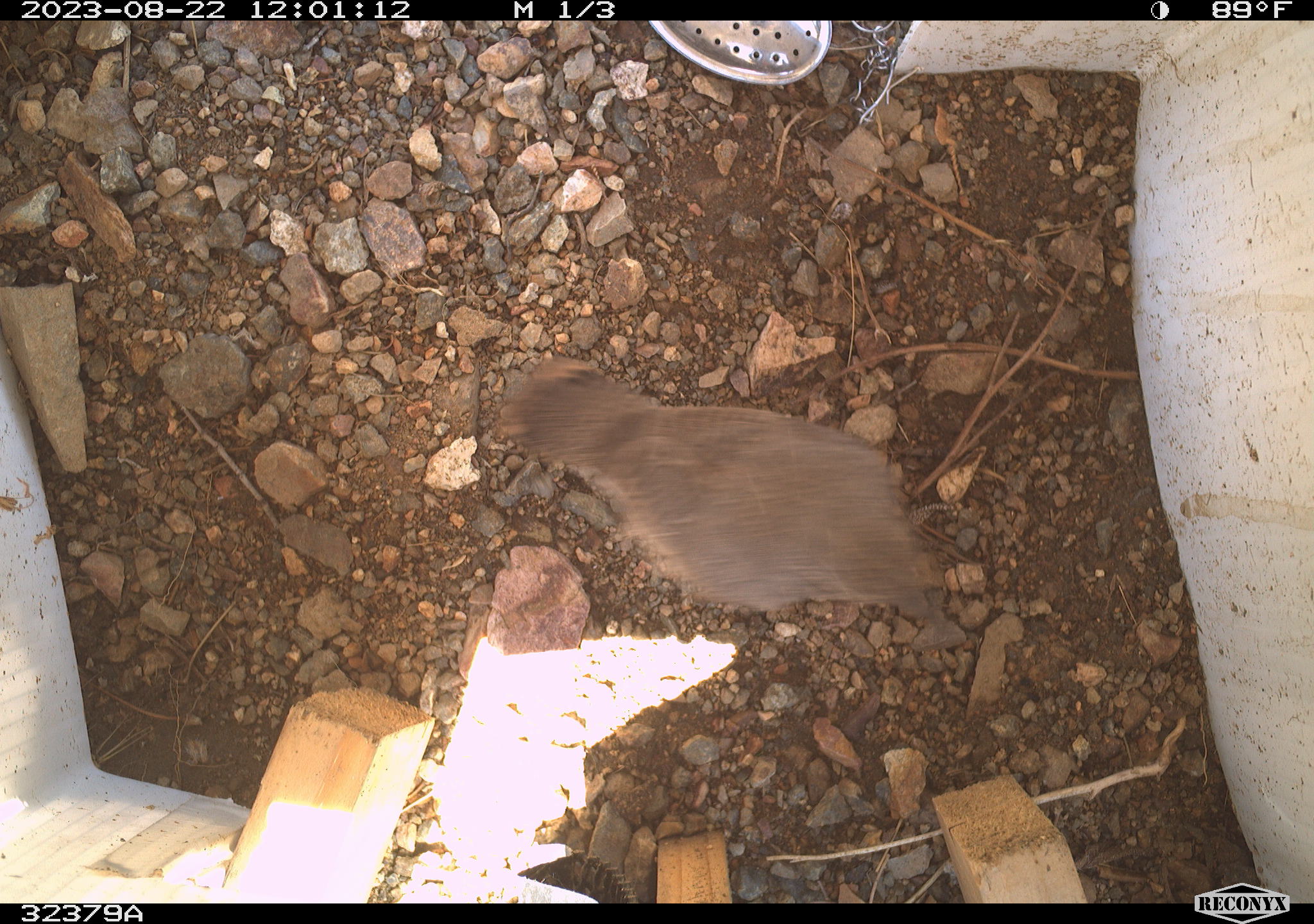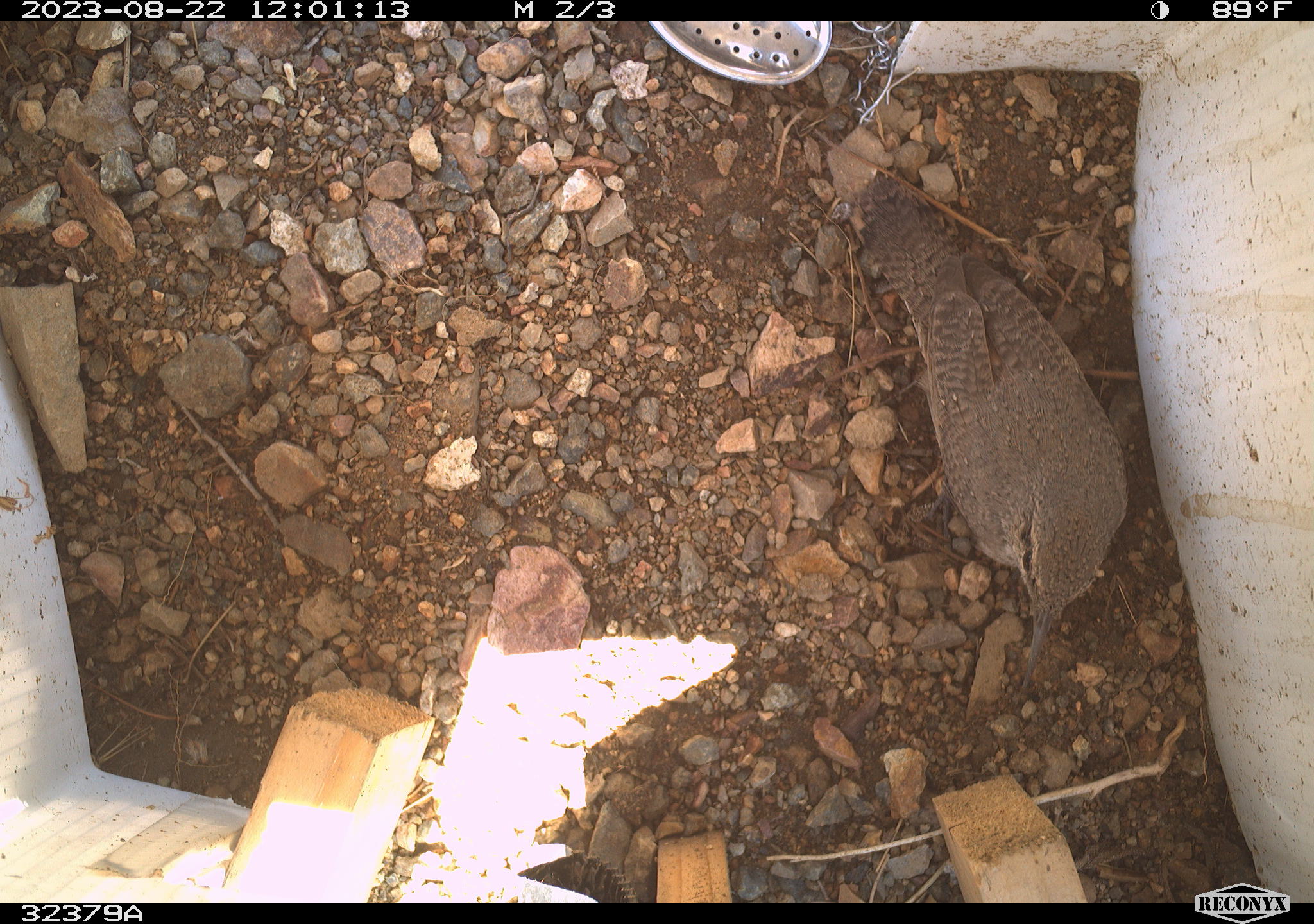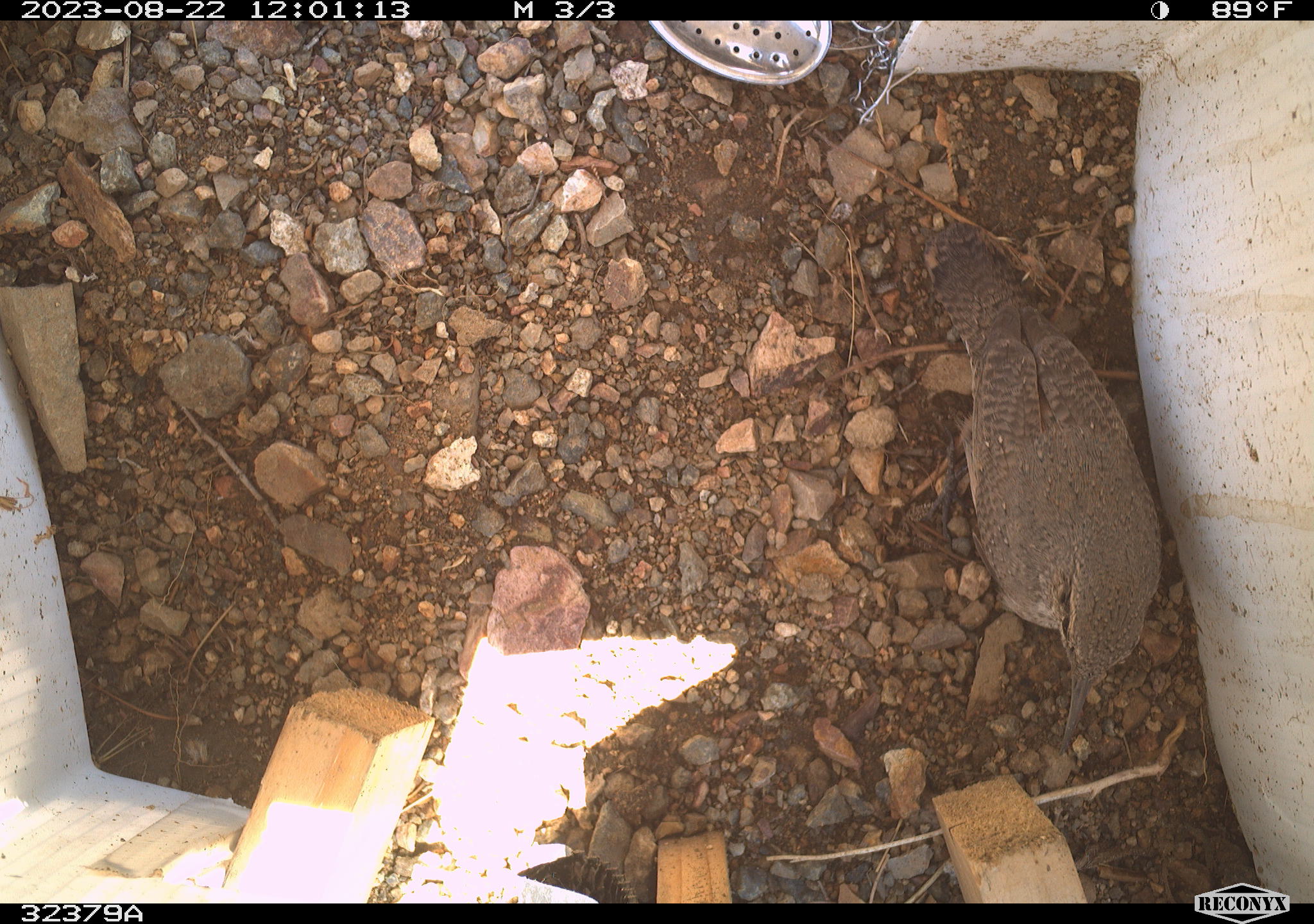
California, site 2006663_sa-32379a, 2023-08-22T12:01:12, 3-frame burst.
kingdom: Animalia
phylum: Chordata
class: Aves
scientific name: Aves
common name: bird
Bird (Aves).